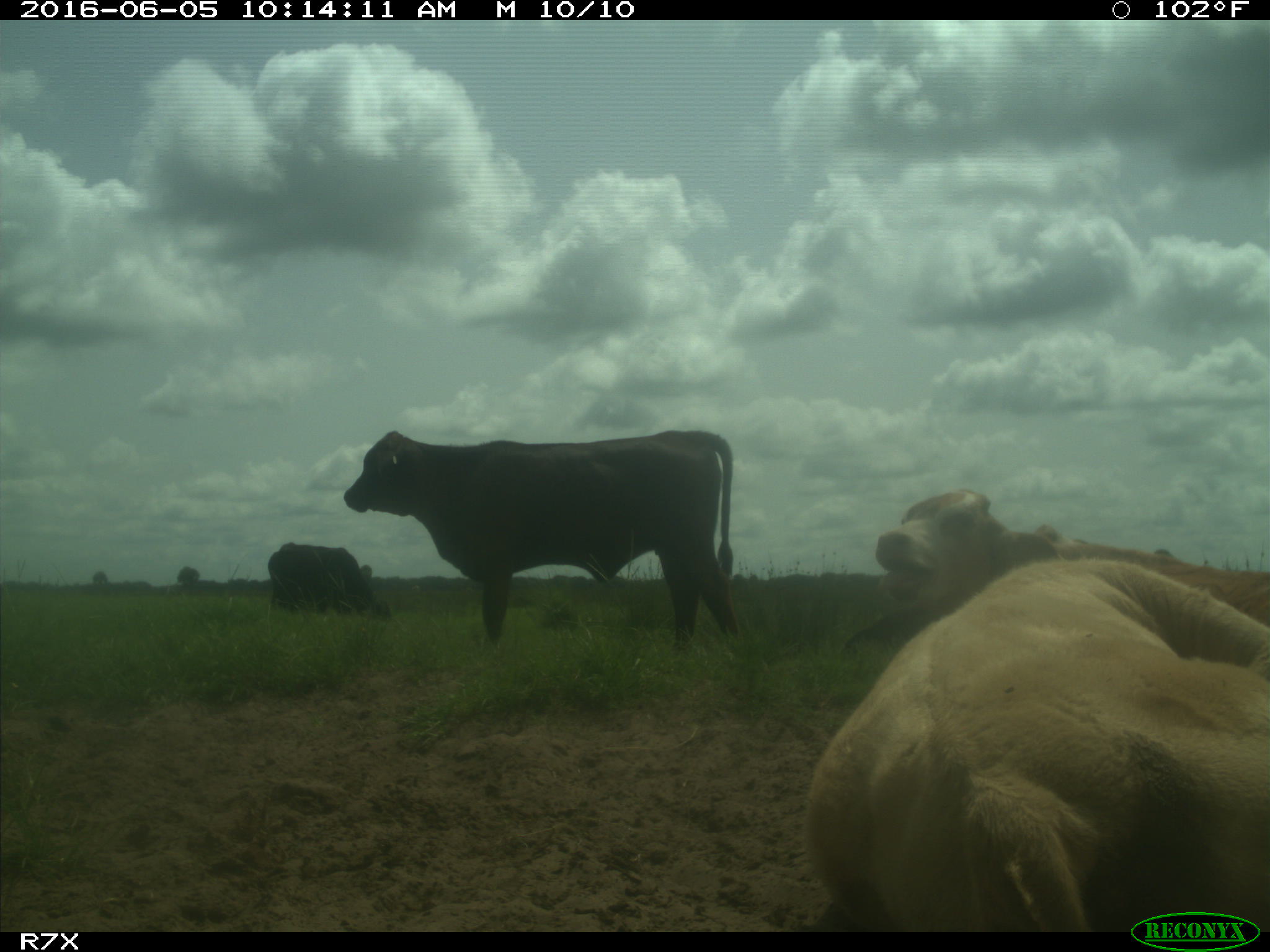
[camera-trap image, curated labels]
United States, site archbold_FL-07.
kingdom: Animalia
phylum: Chordata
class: Mammalia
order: Artiodactyla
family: Bovidae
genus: Bos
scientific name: Bos taurus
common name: domestic cow